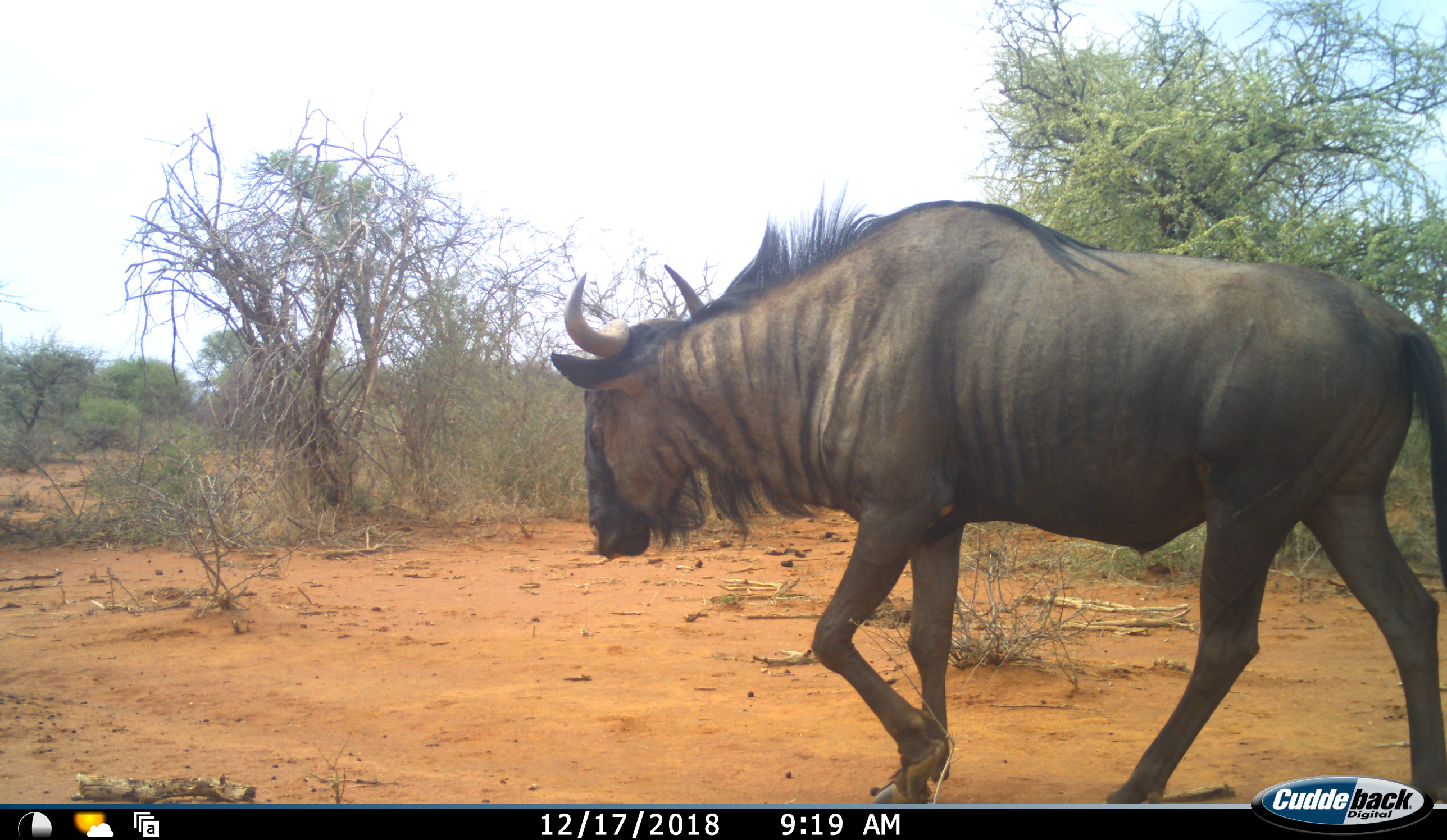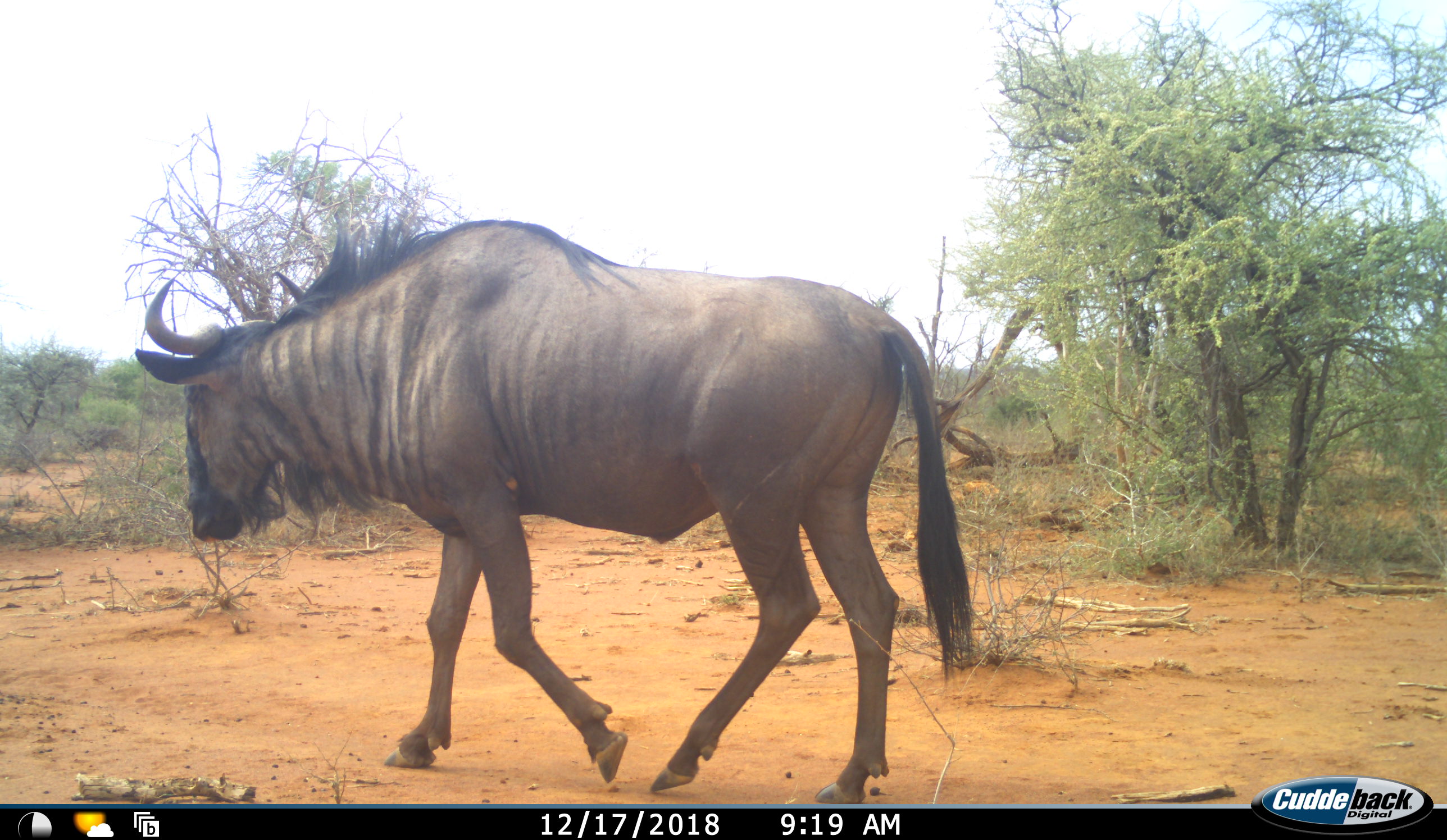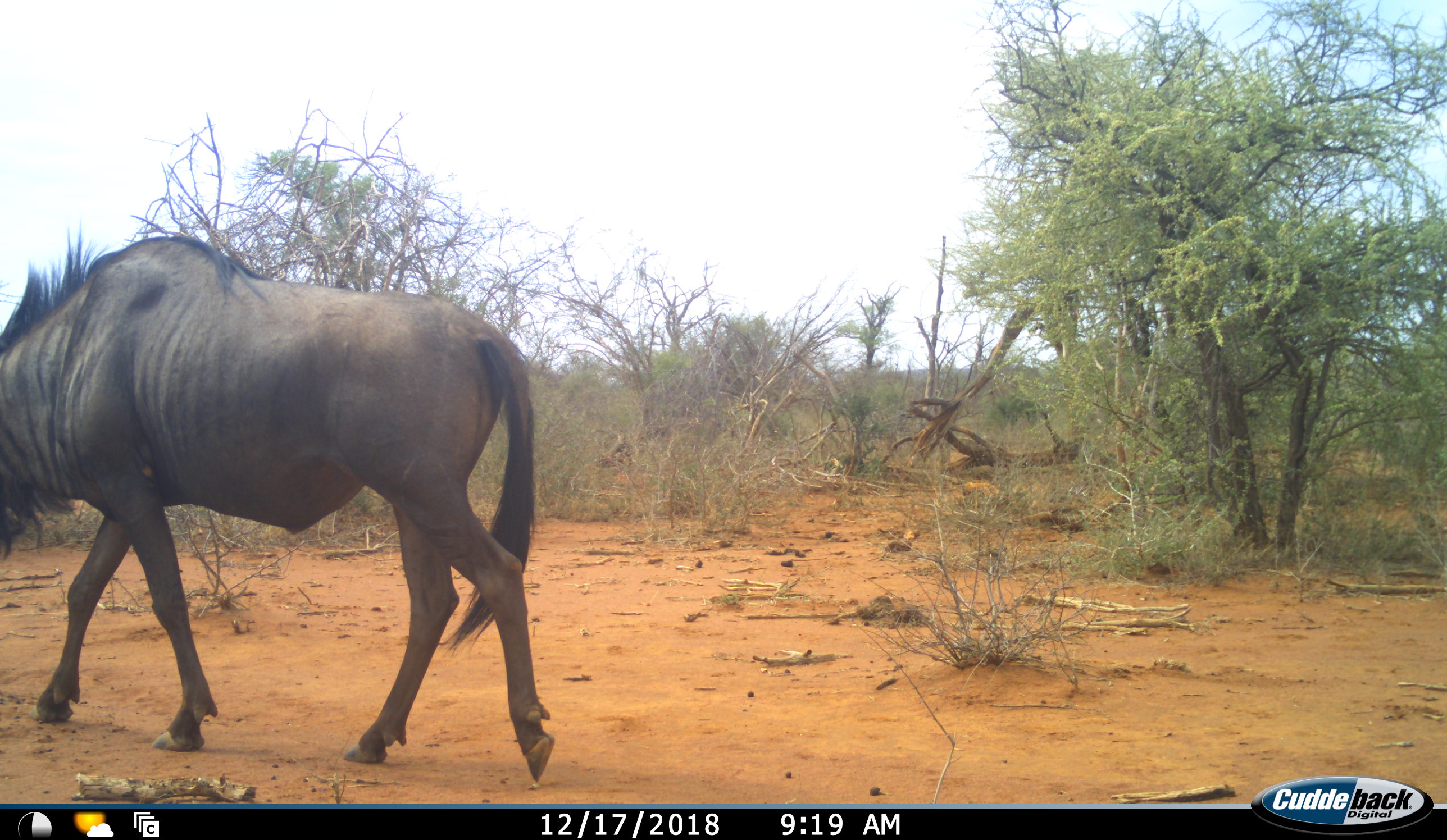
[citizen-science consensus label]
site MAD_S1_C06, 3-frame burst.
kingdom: Animalia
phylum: Chordata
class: Mammalia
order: Artiodactyla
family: Bovidae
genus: Connochaetes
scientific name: Connochaetes taurinus taurinus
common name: blue wildebeest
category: wildebeestblue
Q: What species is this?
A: Wildebeestblue (blue wildebeest) (Connochaetes taurinus taurinus).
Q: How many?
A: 1.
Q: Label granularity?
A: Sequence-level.